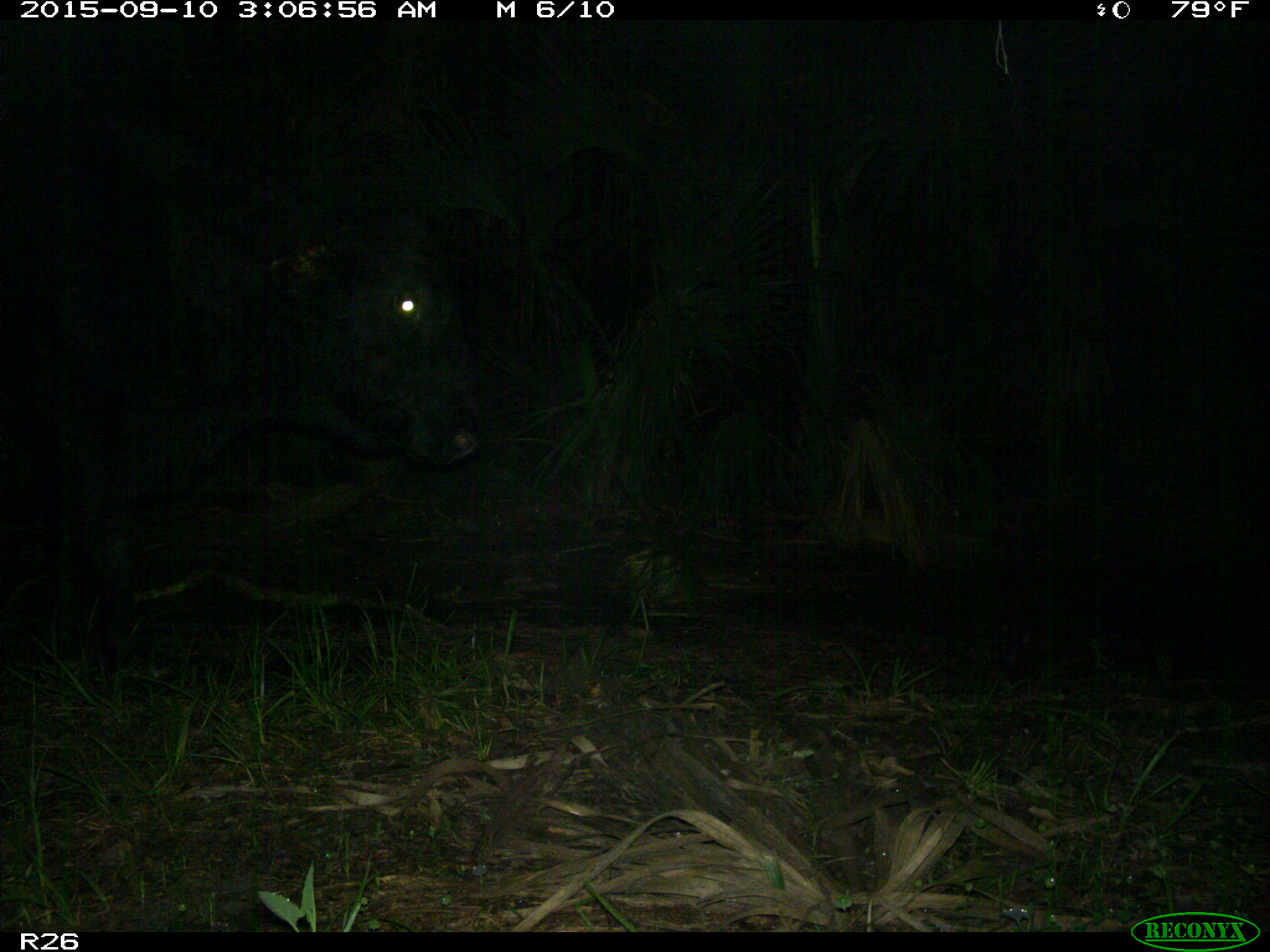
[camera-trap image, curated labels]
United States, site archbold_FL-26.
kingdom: Animalia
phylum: Chordata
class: Mammalia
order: Artiodactyla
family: Bovidae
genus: Bos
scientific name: Bos taurus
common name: domestic cow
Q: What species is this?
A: Bos taurus (domestic cow).